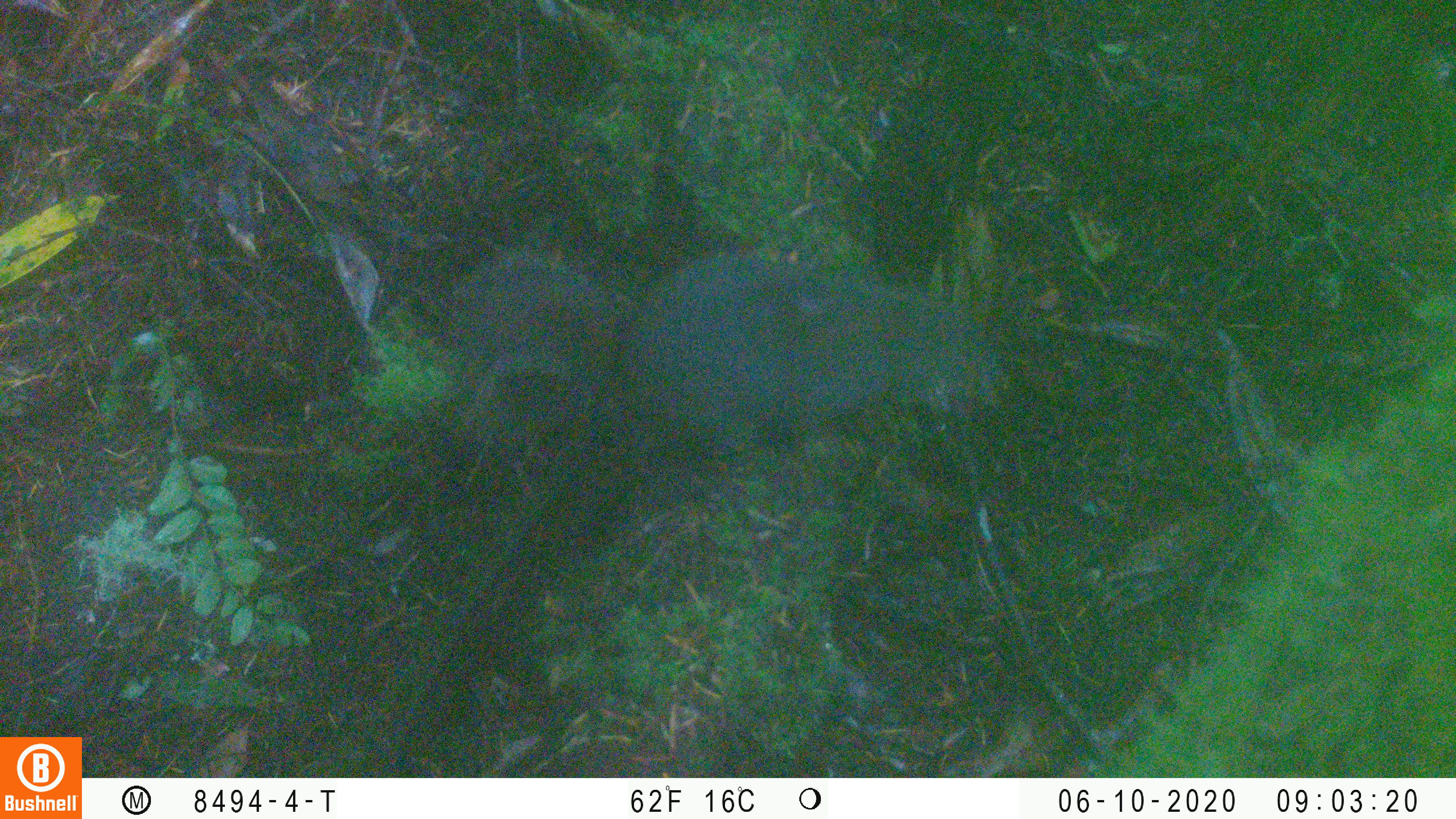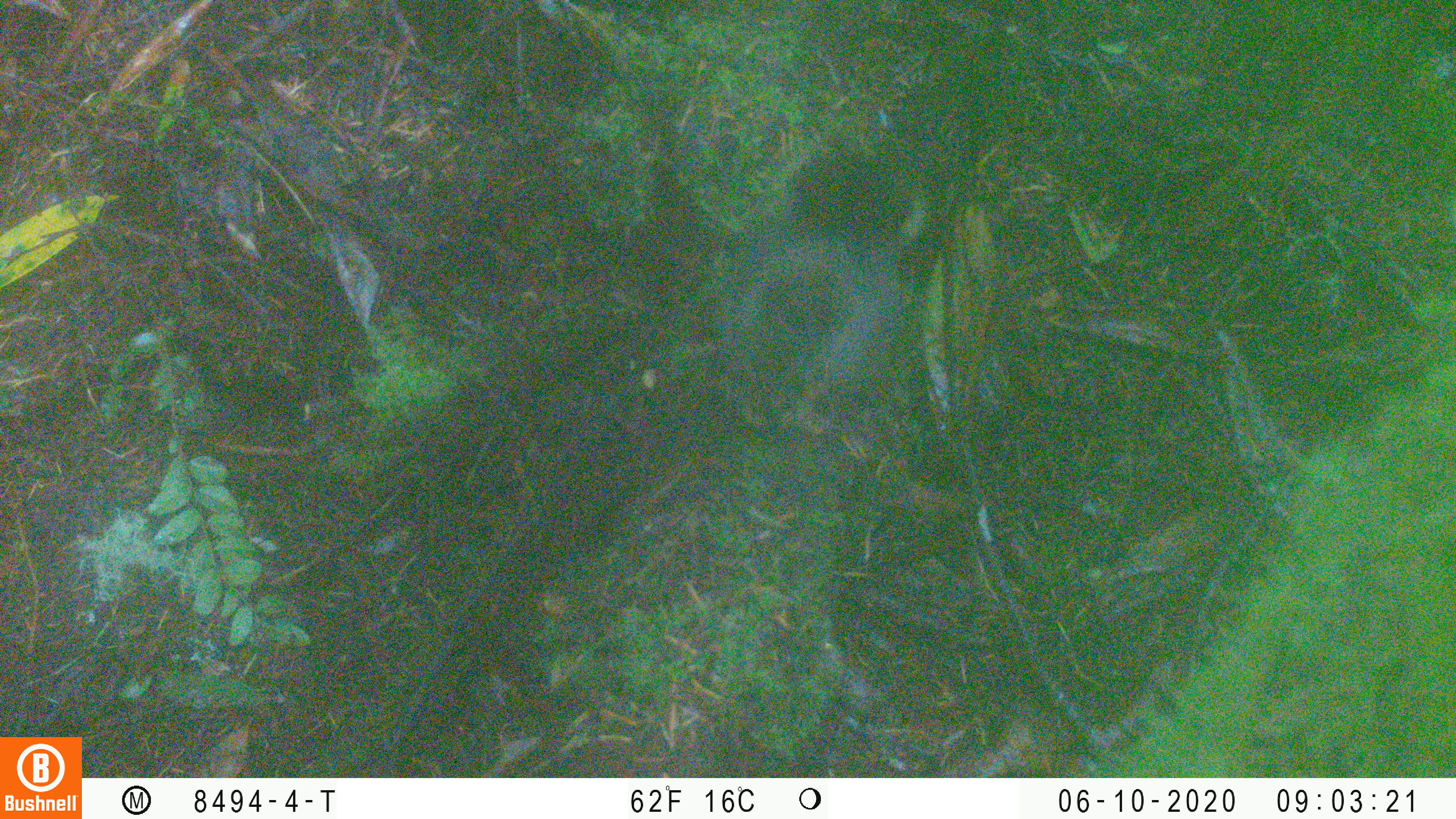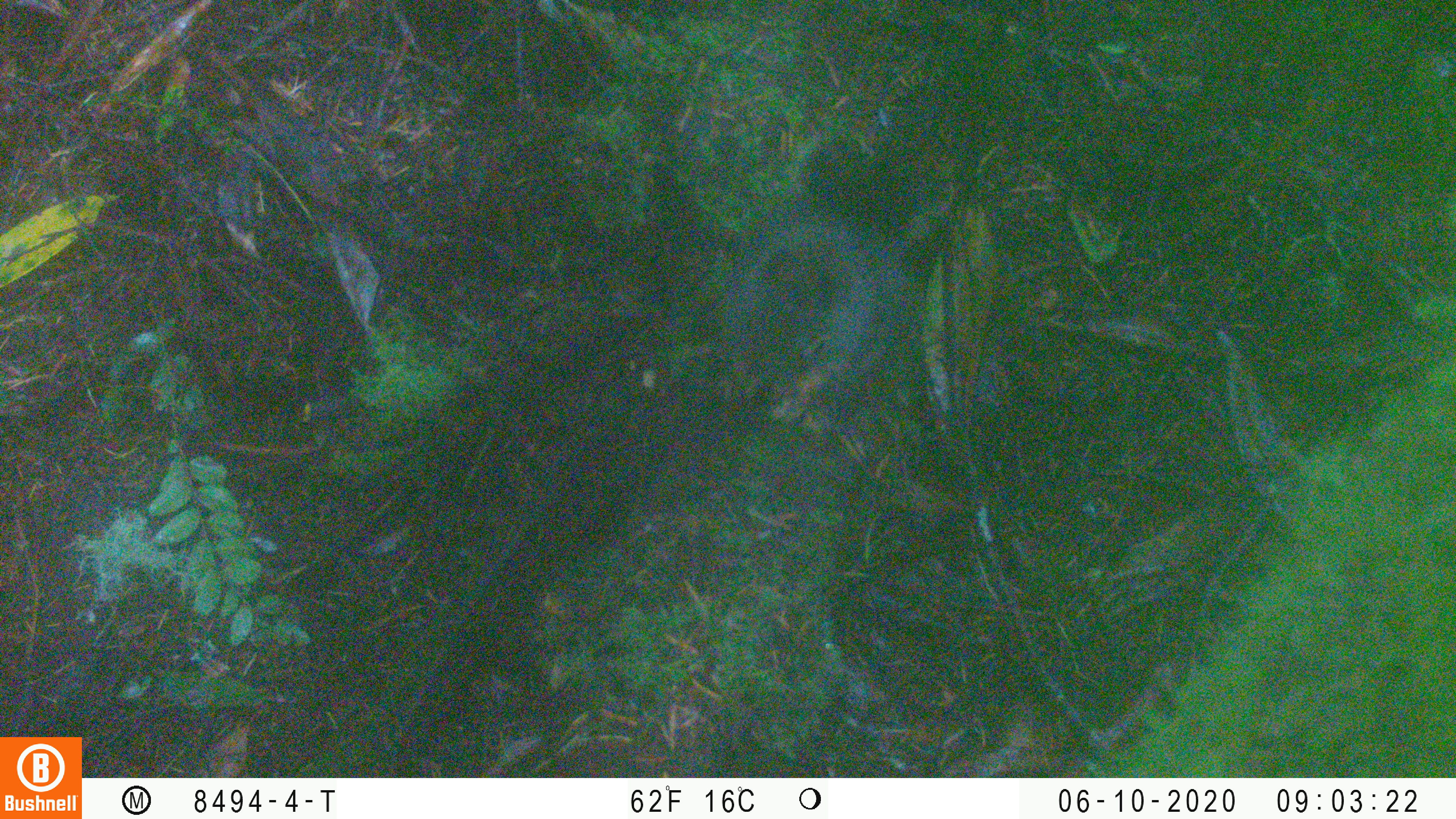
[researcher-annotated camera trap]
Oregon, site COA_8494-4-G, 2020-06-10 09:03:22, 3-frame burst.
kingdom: Animalia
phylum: Chordata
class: Mammalia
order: Rodentia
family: Sciuridae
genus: Tamiasciurus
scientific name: Tamiasciurus douglasii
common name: douglas squirrel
Douglas squirrel (Tamiasciurus douglasii).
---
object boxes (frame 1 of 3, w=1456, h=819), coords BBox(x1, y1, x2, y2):
douglas squirrel: BBox(442, 240, 1011, 470)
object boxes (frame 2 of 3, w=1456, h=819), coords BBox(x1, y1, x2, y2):
douglas squirrel: BBox(705, 150, 919, 432)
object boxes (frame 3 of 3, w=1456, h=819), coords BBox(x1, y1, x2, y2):
douglas squirrel: BBox(693, 141, 922, 423)